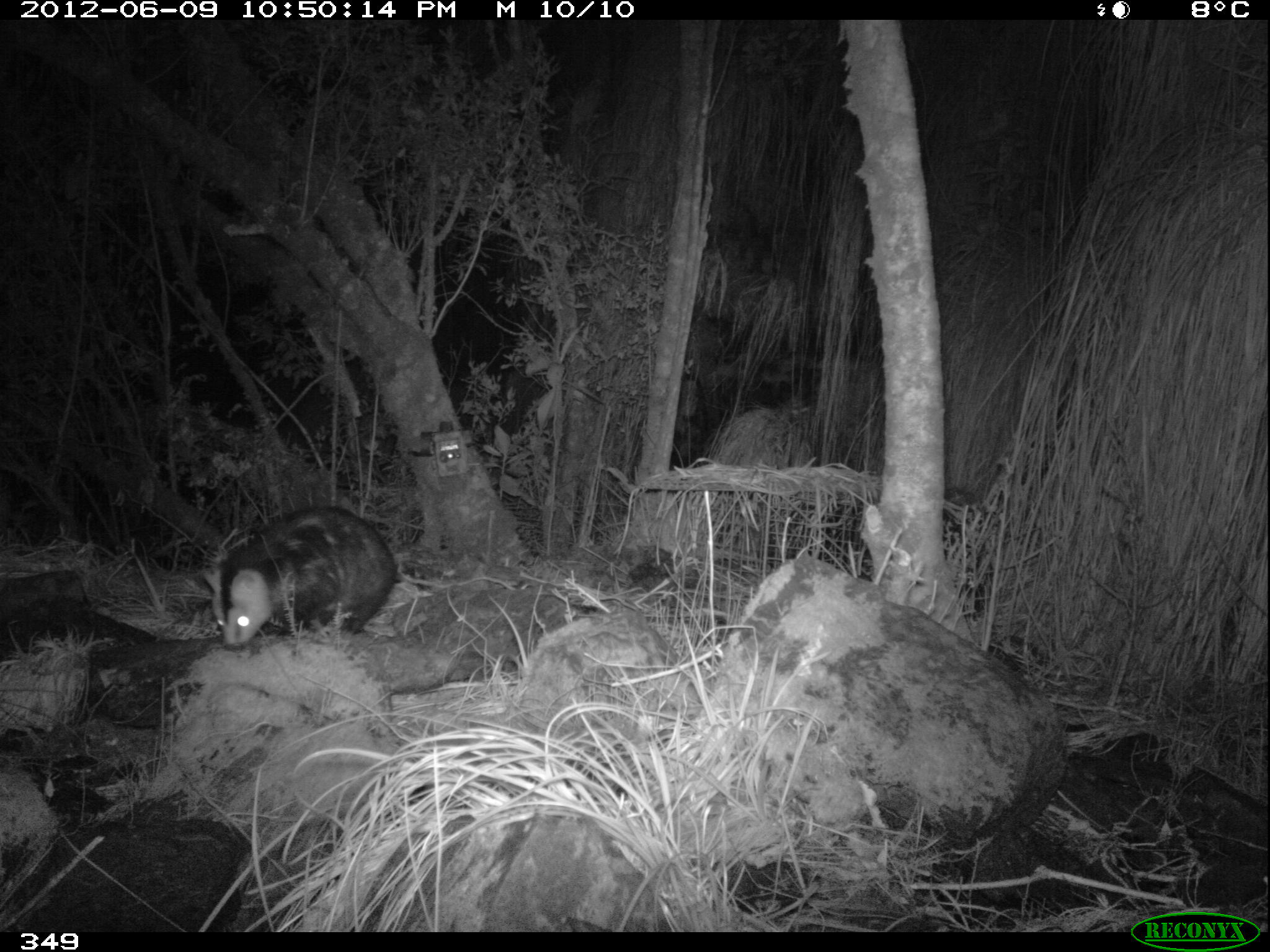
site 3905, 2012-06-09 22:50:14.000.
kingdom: Animalia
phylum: Chordata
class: Mammalia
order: Didelphimorphia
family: Didelphidae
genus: Didelphis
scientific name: Didelphis pernigra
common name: andean white-eared opossum